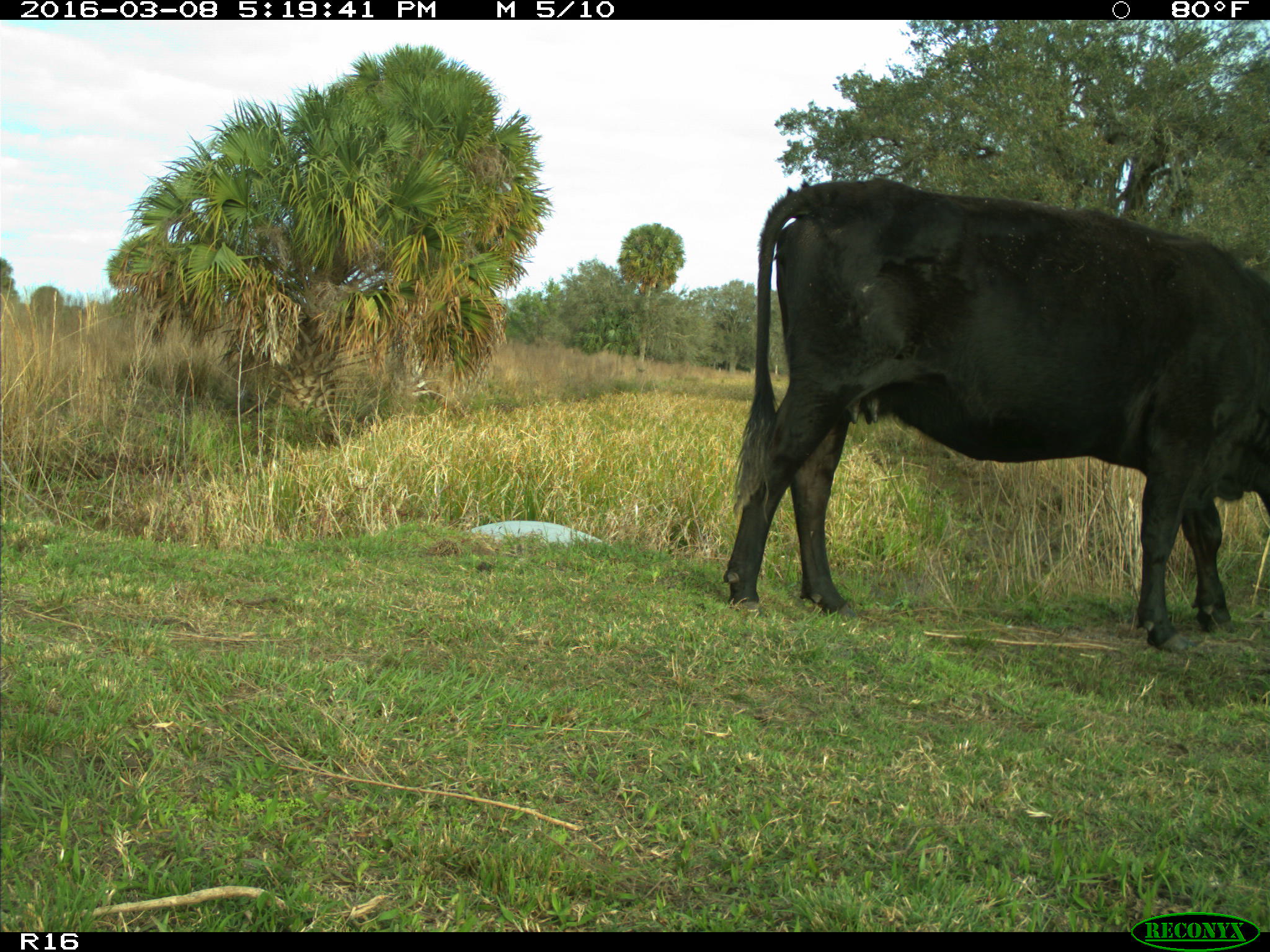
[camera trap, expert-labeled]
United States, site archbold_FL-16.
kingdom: Animalia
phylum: Chordata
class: Mammalia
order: Artiodactyla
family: Bovidae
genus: Bos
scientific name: Bos taurus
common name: domestic cow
Bos taurus (domestic cow).